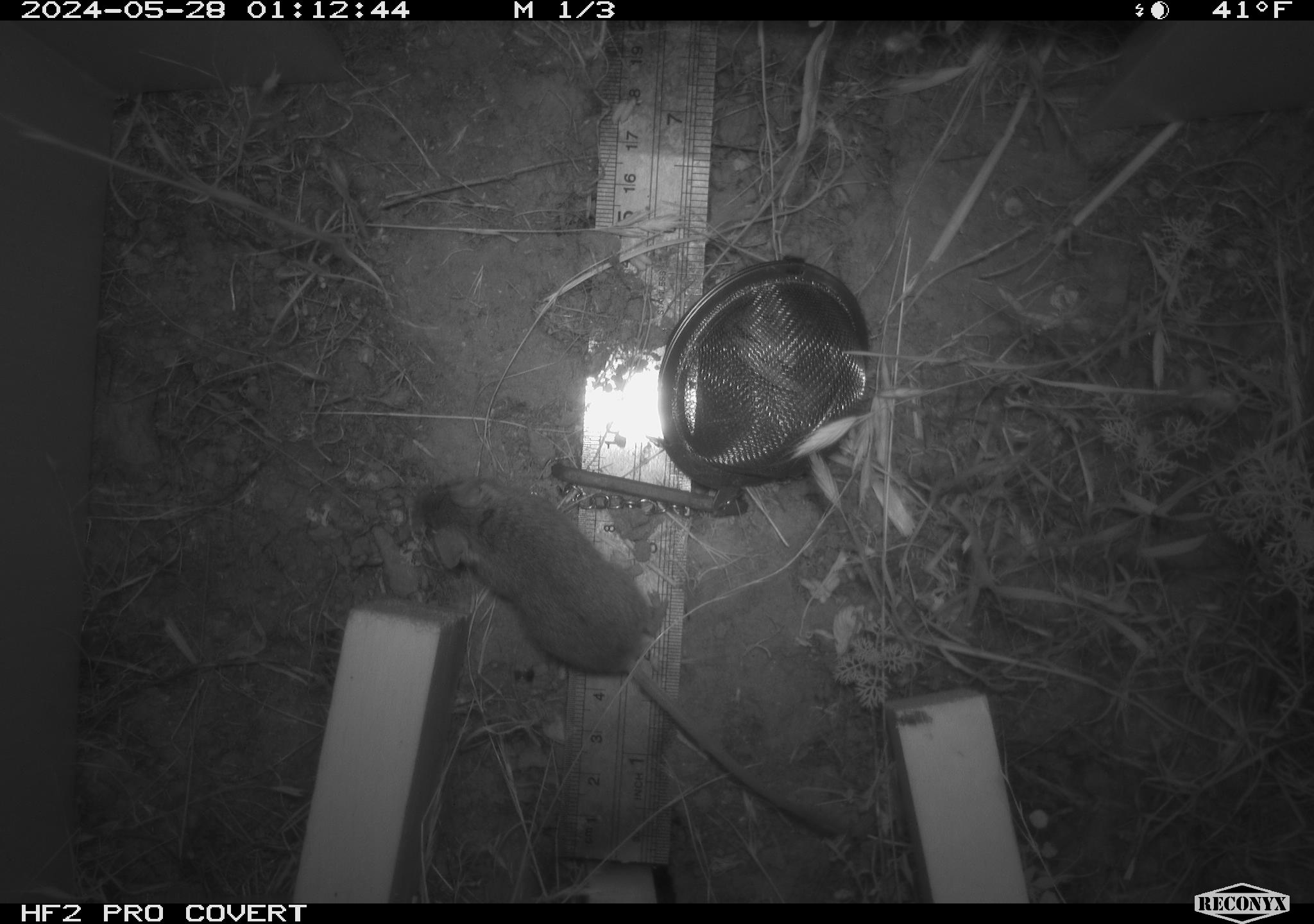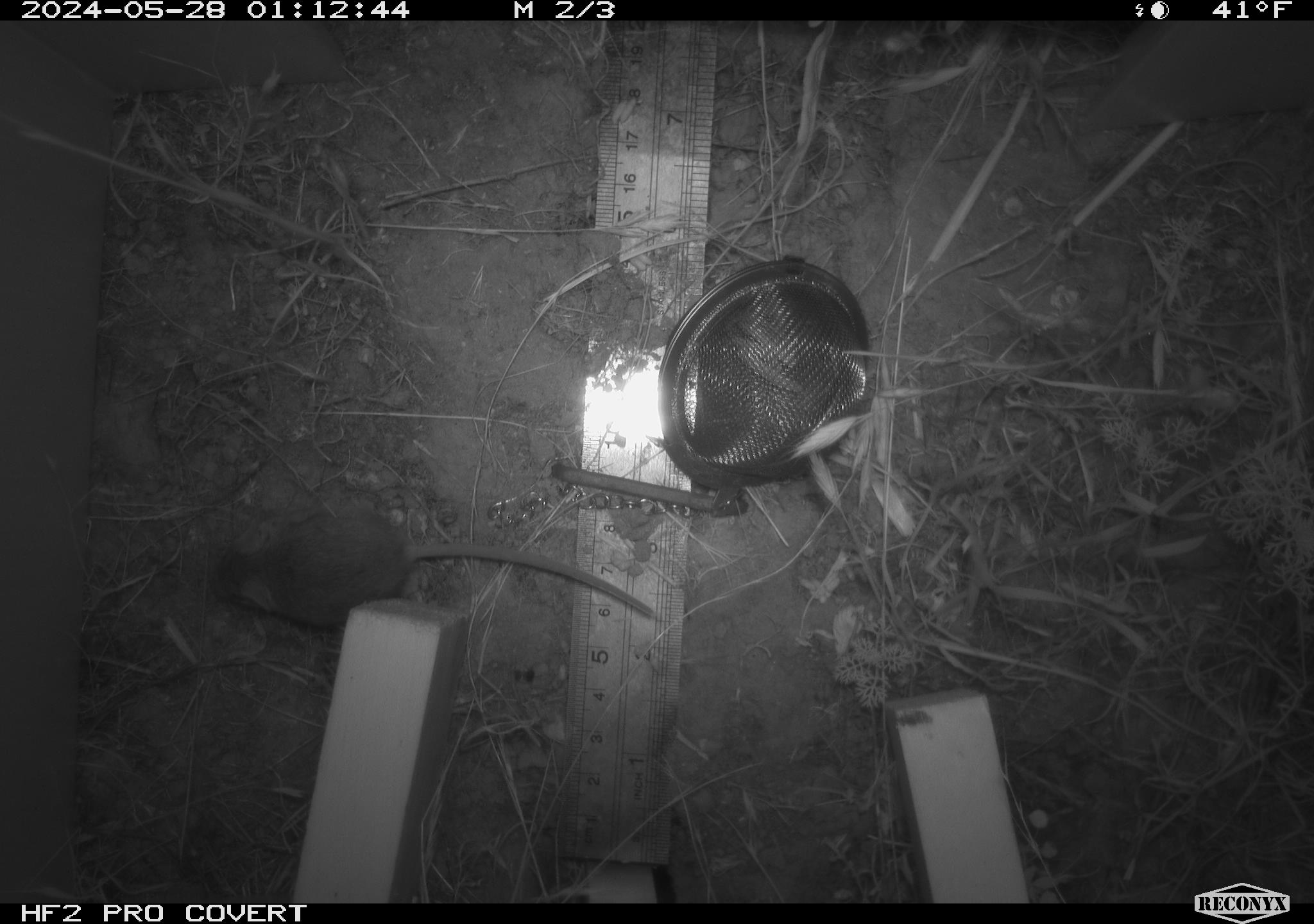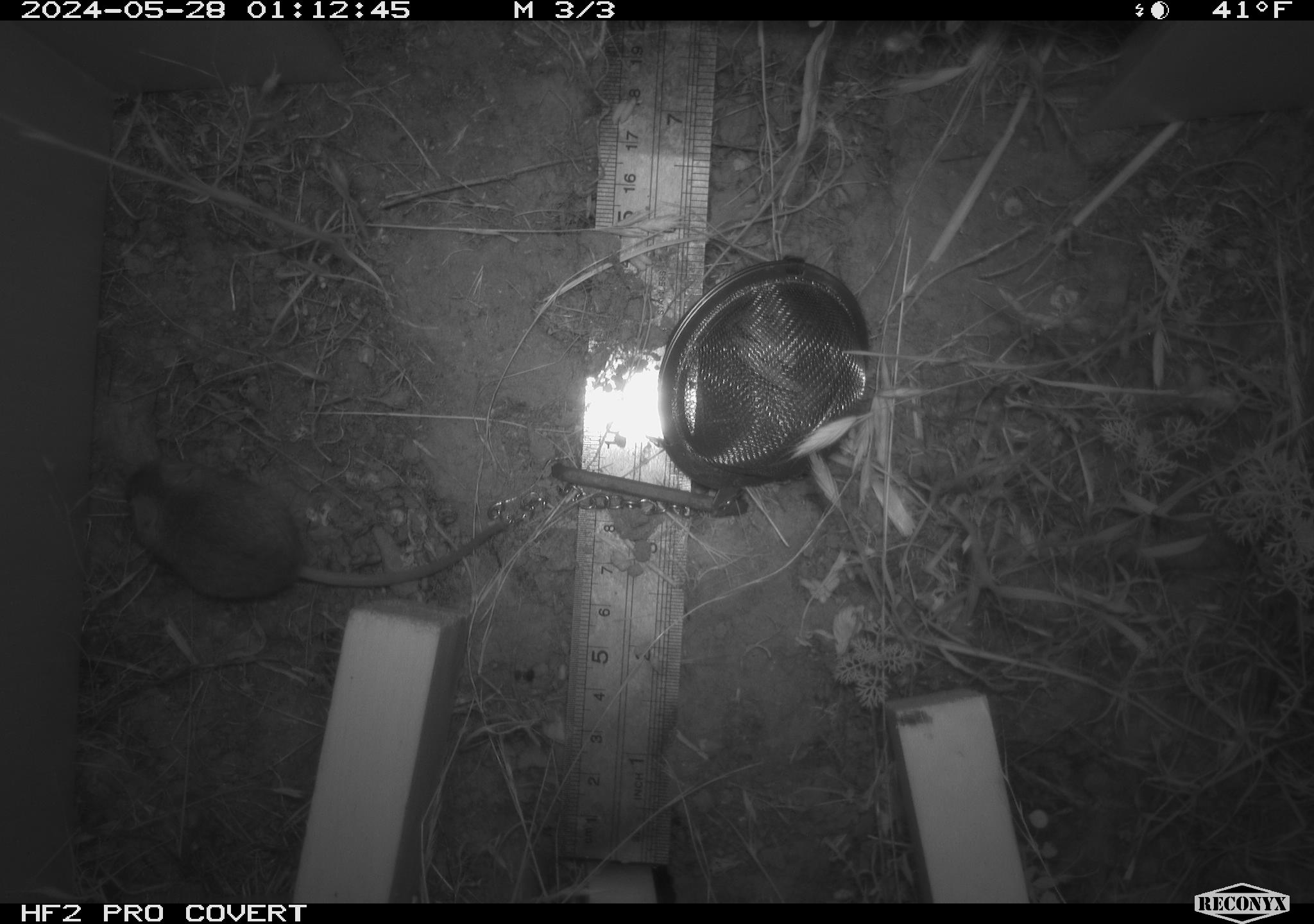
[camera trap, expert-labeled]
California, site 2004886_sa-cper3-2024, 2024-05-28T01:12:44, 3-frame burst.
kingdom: Animalia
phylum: Chordata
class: Mammalia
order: Rodentia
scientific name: Rodentia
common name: rodent